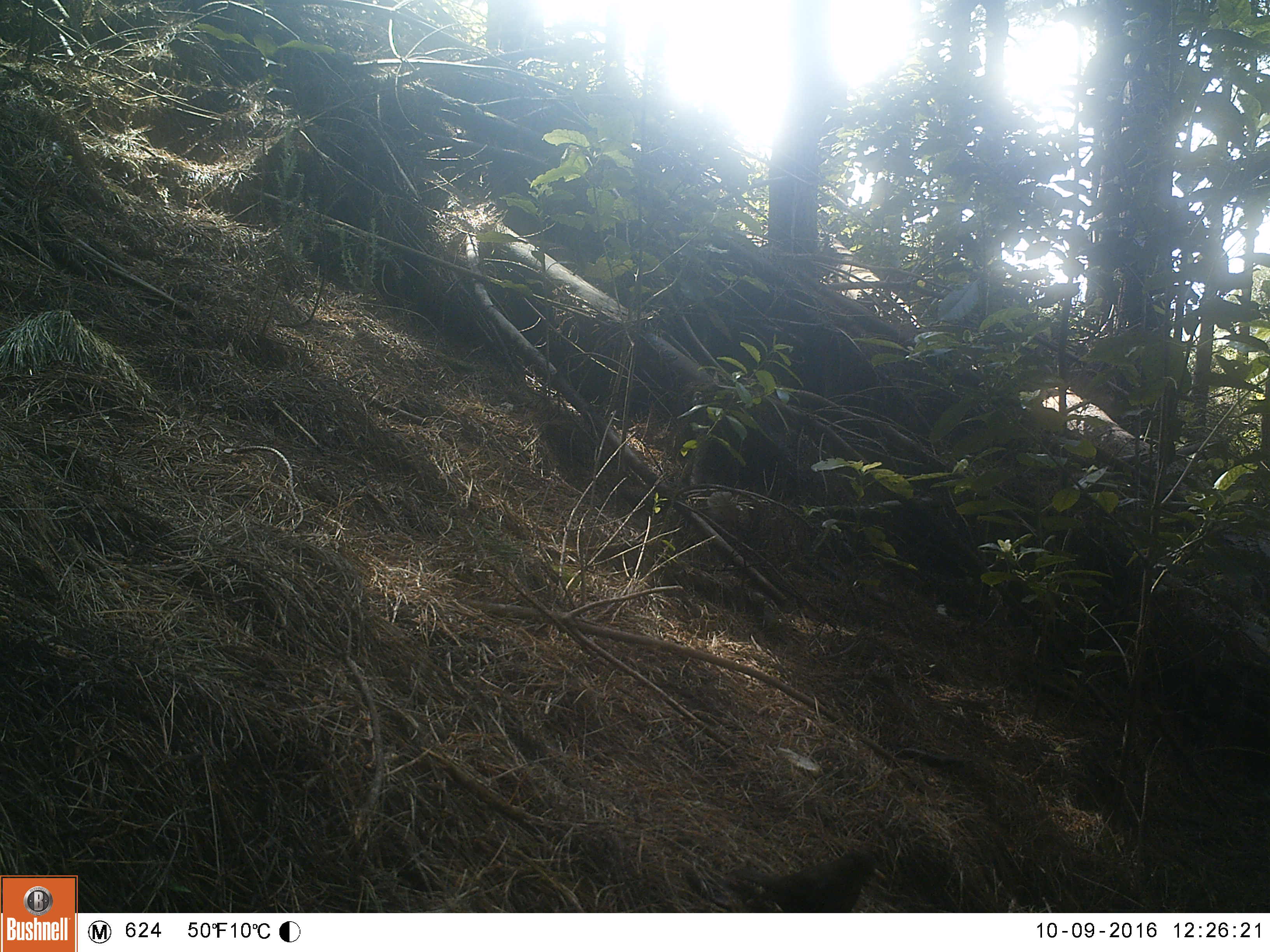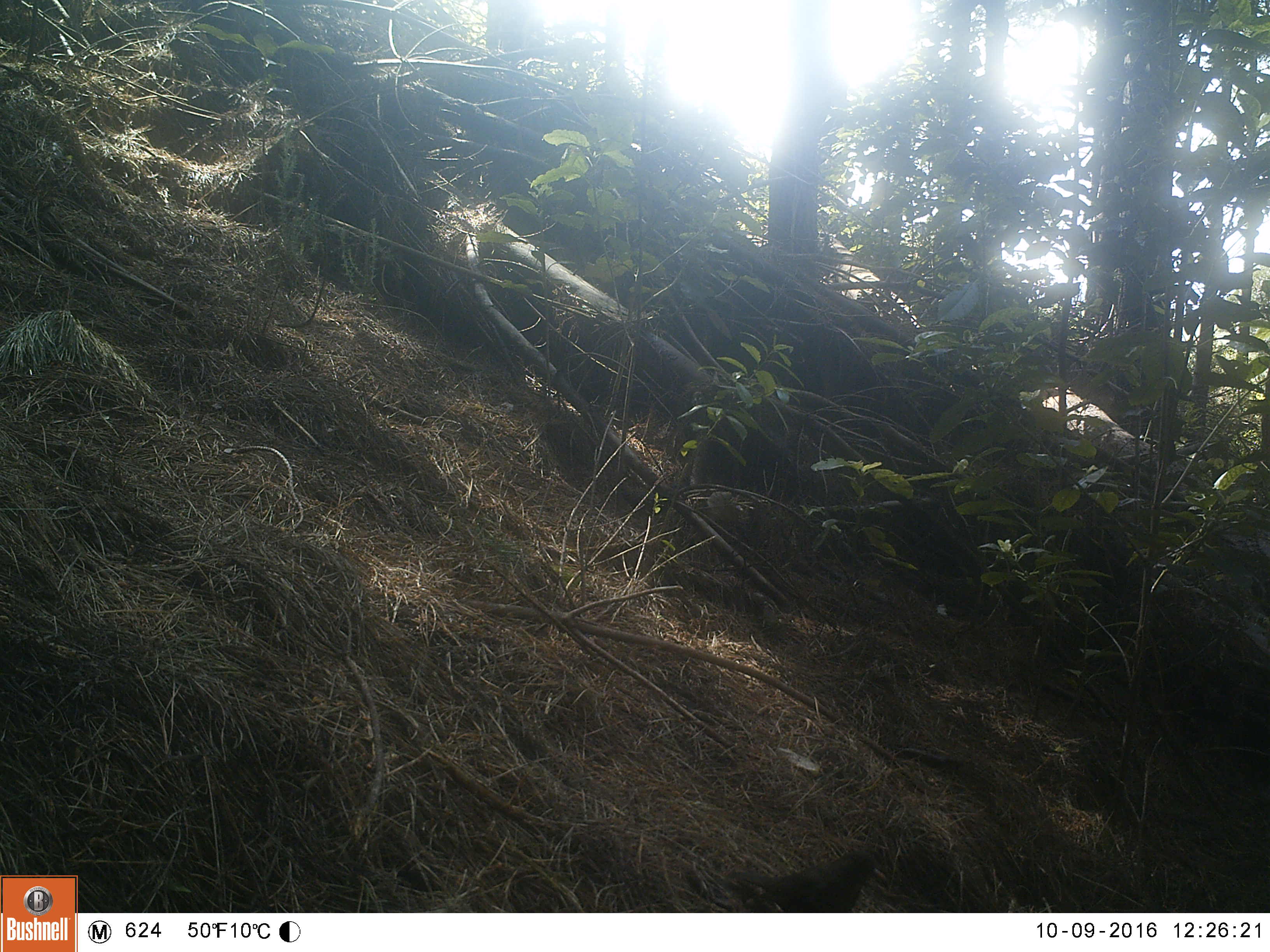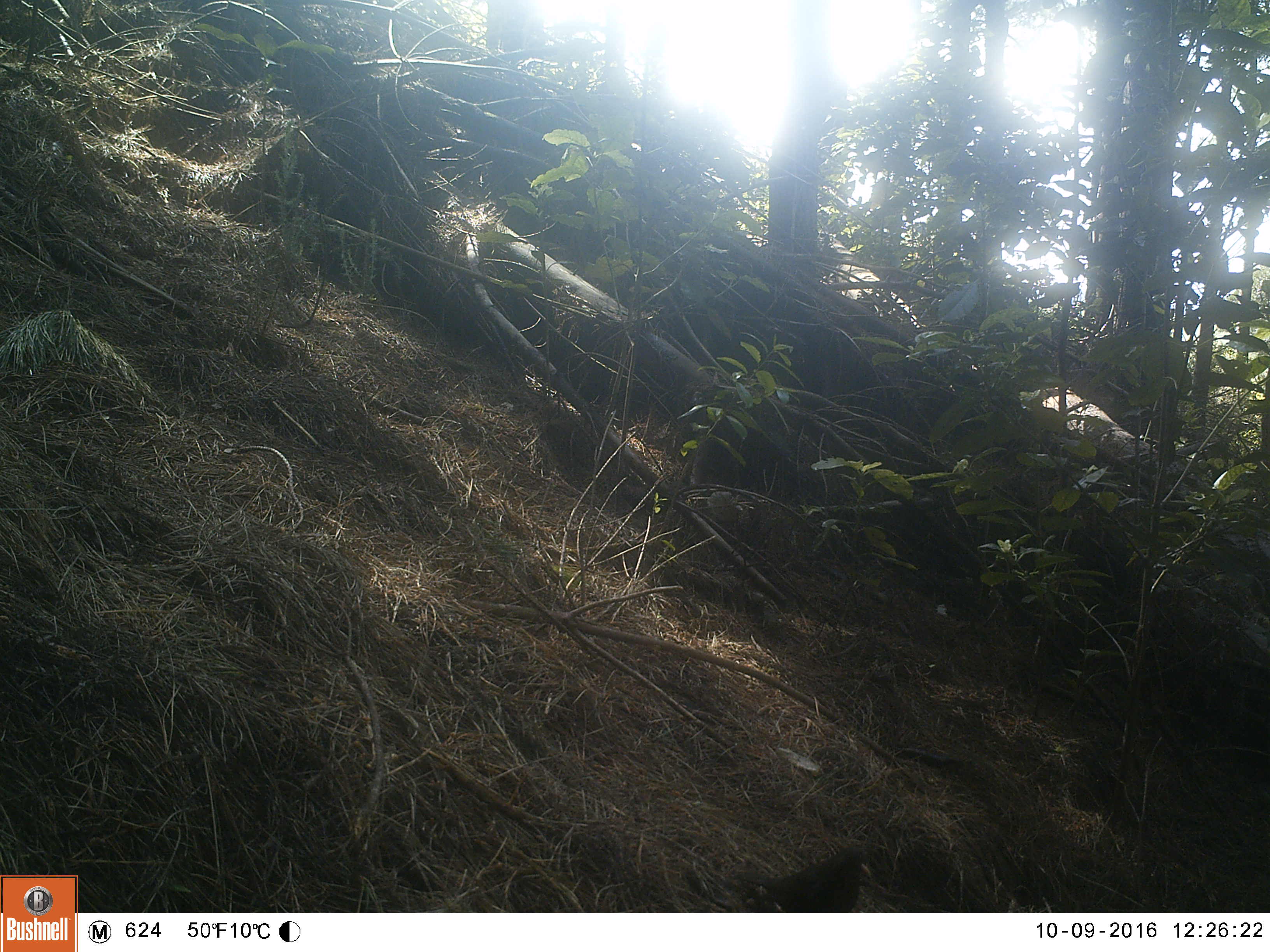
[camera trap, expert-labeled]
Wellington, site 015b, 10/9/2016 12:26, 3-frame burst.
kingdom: Animalia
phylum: Chordata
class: Aves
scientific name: Aves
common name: bird